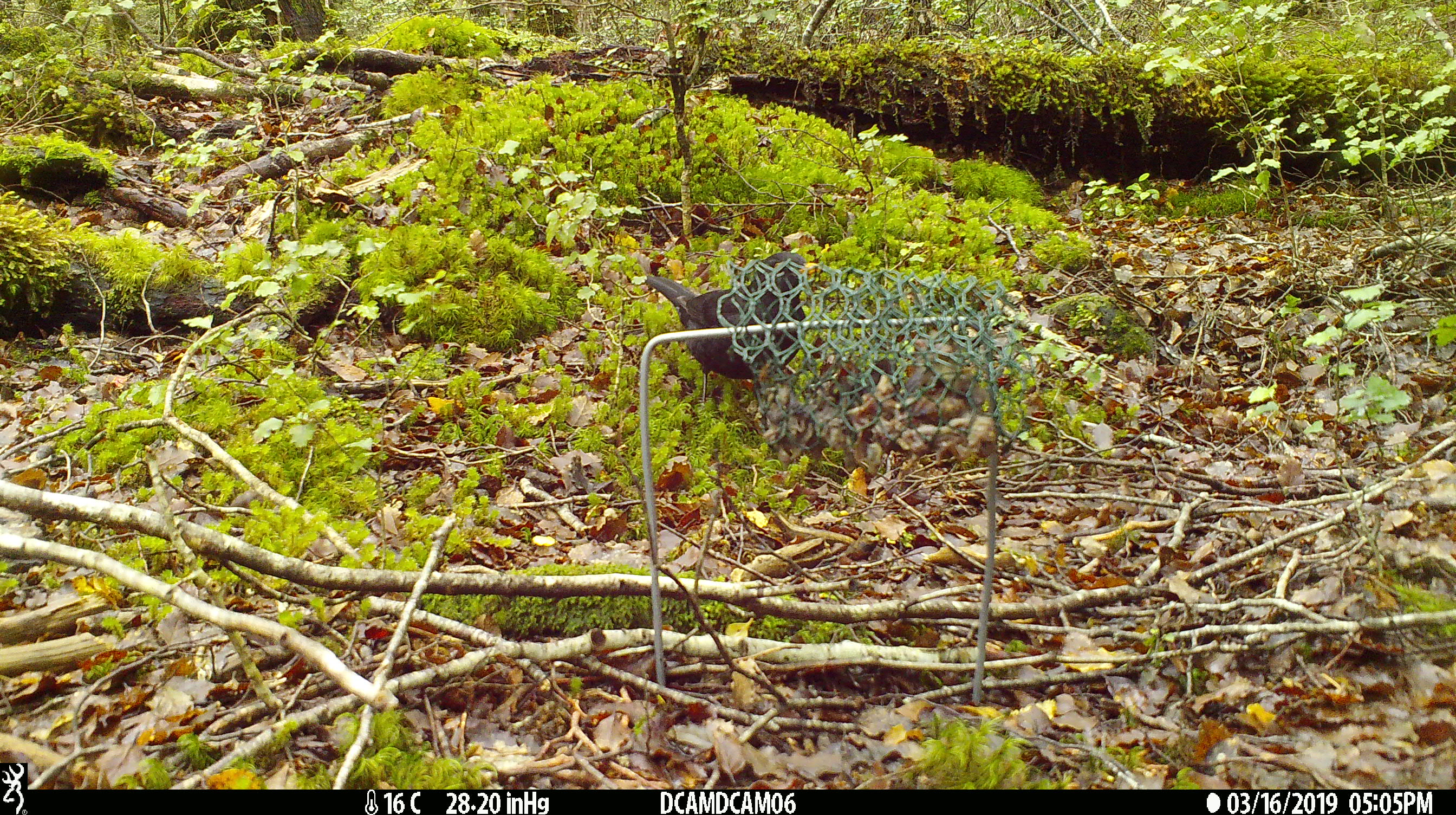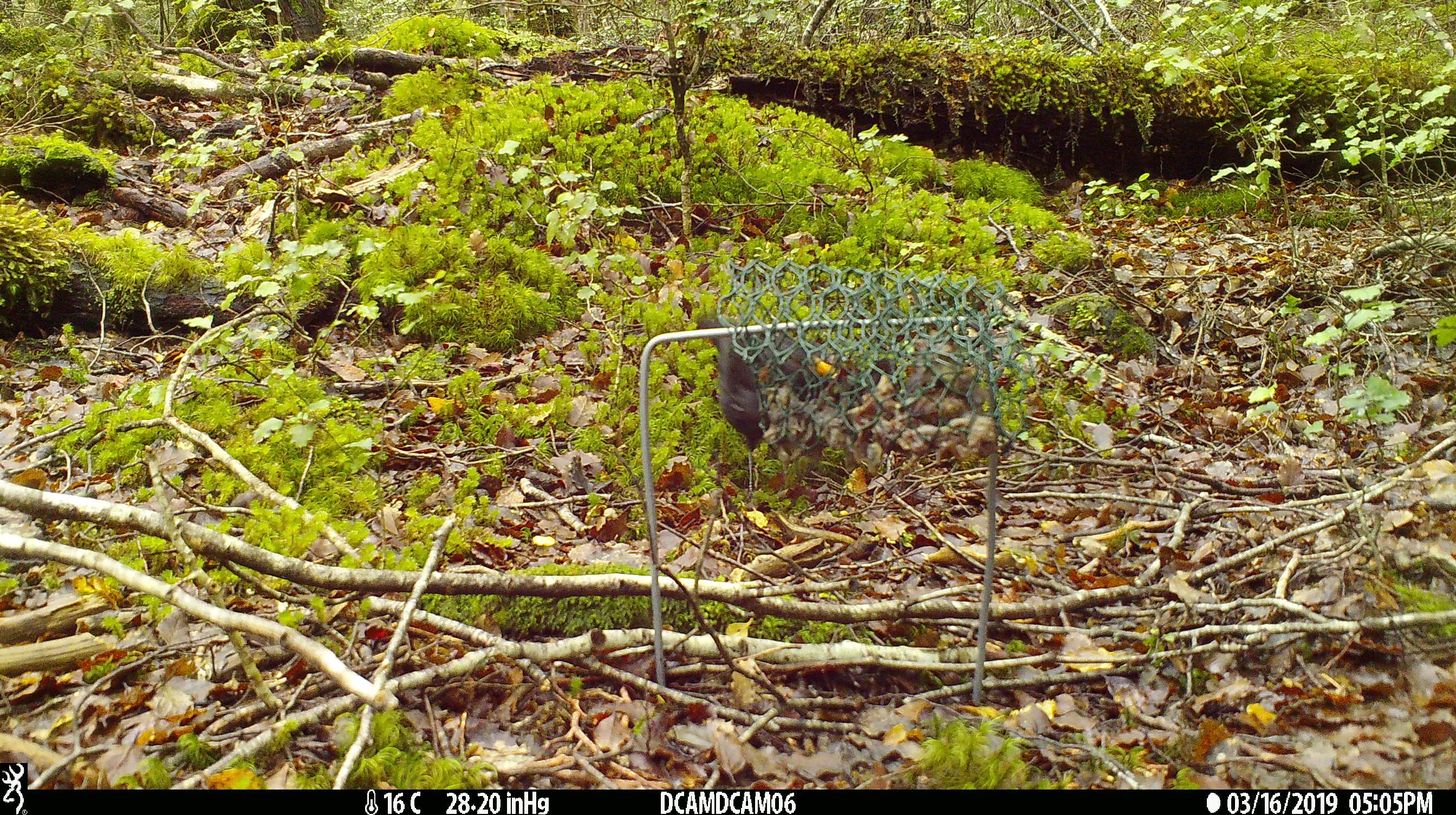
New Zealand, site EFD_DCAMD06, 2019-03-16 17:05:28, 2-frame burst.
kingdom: Animalia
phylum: Chordata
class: Aves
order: Passeriformes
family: Turdidae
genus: Turdus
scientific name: Turdus merula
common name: eurasian blackbird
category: blackbird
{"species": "blackbird (eurasian blackbird) (Turdus merula)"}